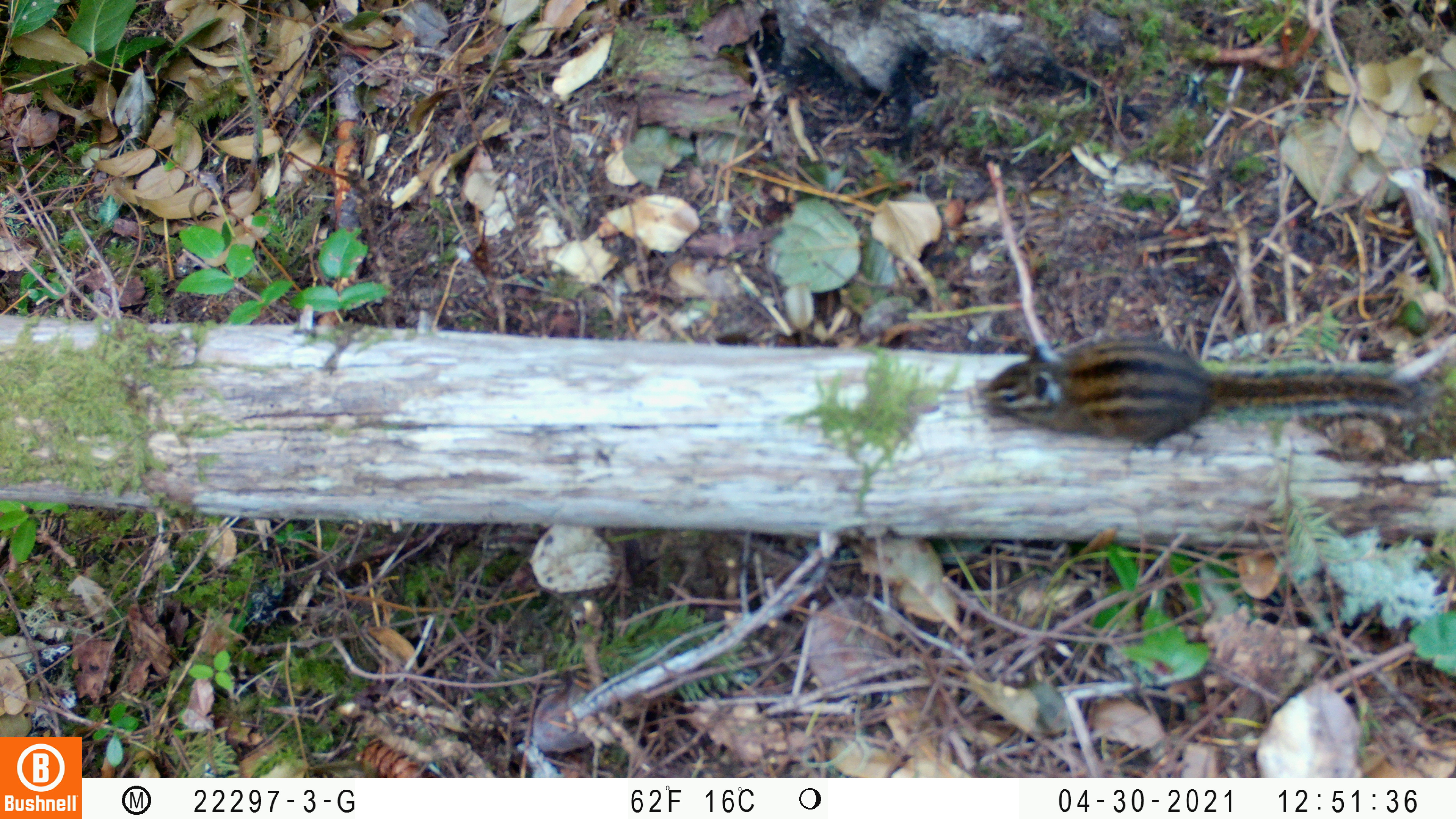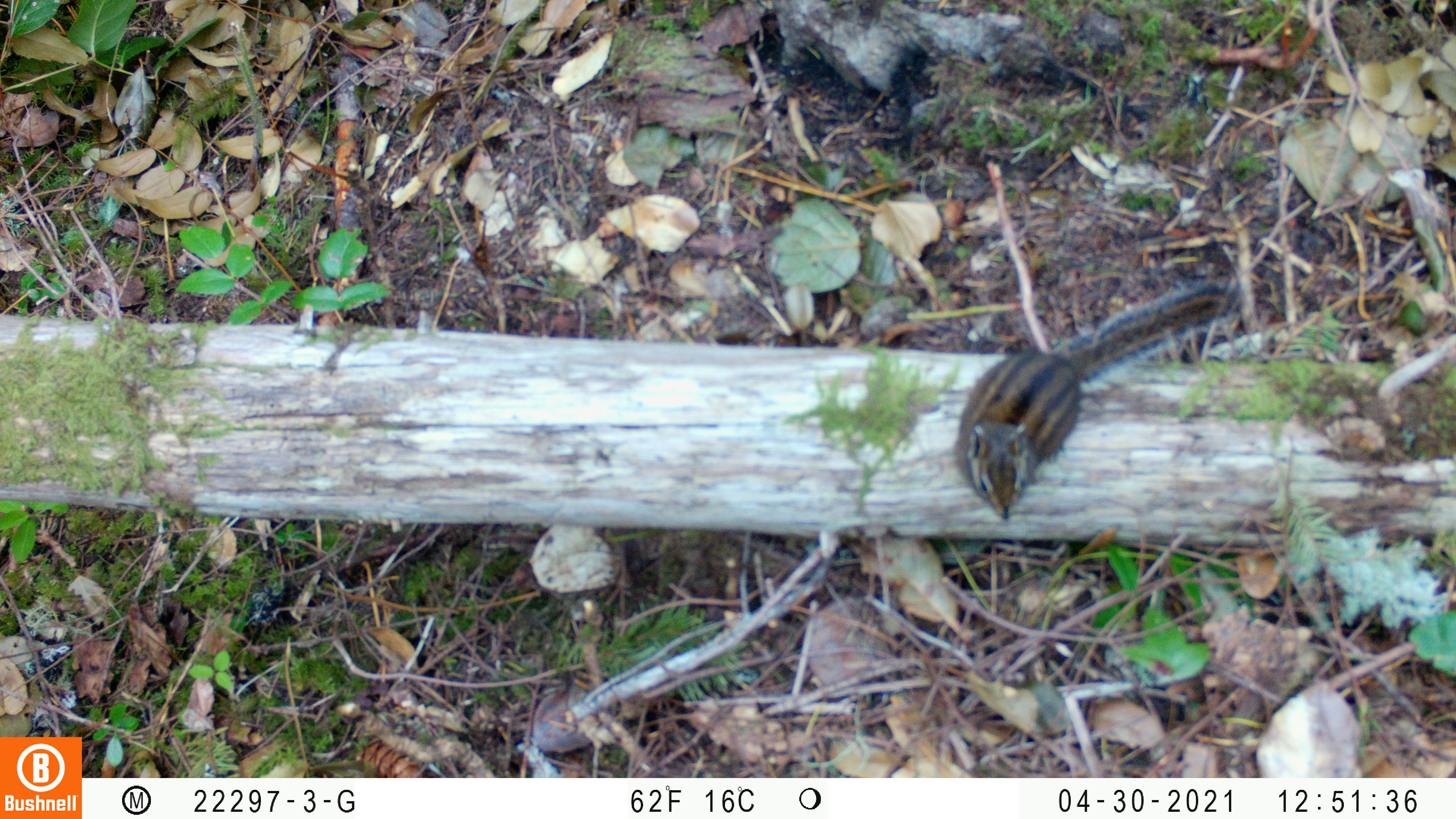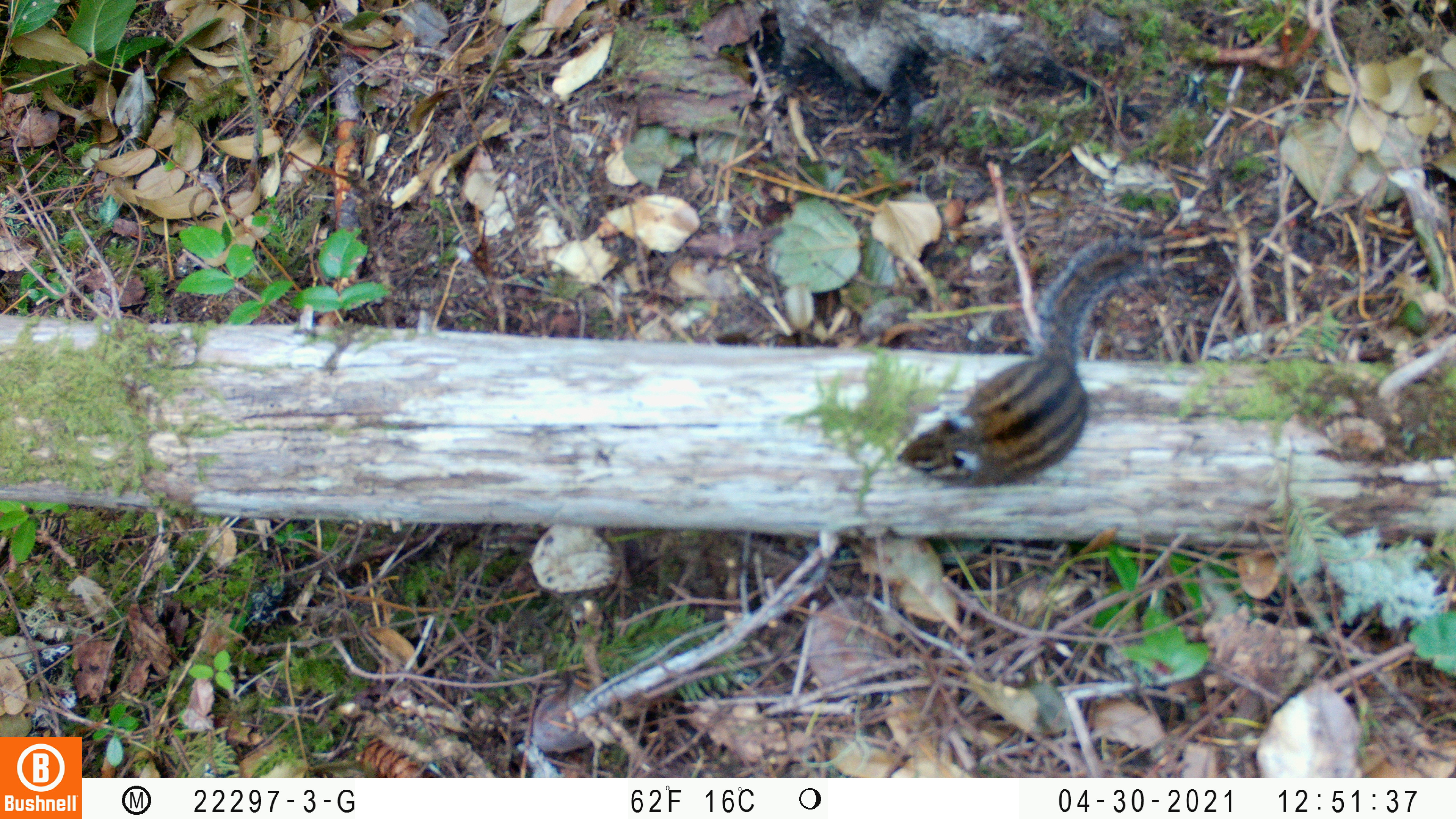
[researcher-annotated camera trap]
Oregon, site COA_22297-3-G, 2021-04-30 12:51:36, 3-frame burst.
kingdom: Animalia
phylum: Chordata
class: Mammalia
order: Rodentia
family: Sciuridae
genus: Neotamias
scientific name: Neotamias townsendii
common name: townsend's chipmunk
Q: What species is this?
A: Townsend's chipmunk (Neotamias townsendii).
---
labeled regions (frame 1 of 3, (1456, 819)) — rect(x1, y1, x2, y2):
townsend's chipmunk: rect(967, 301, 1445, 486)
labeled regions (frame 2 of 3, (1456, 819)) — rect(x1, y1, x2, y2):
townsend's chipmunk: rect(926, 248, 1287, 535)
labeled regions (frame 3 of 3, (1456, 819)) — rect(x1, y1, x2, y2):
townsend's chipmunk: rect(886, 213, 1195, 499)